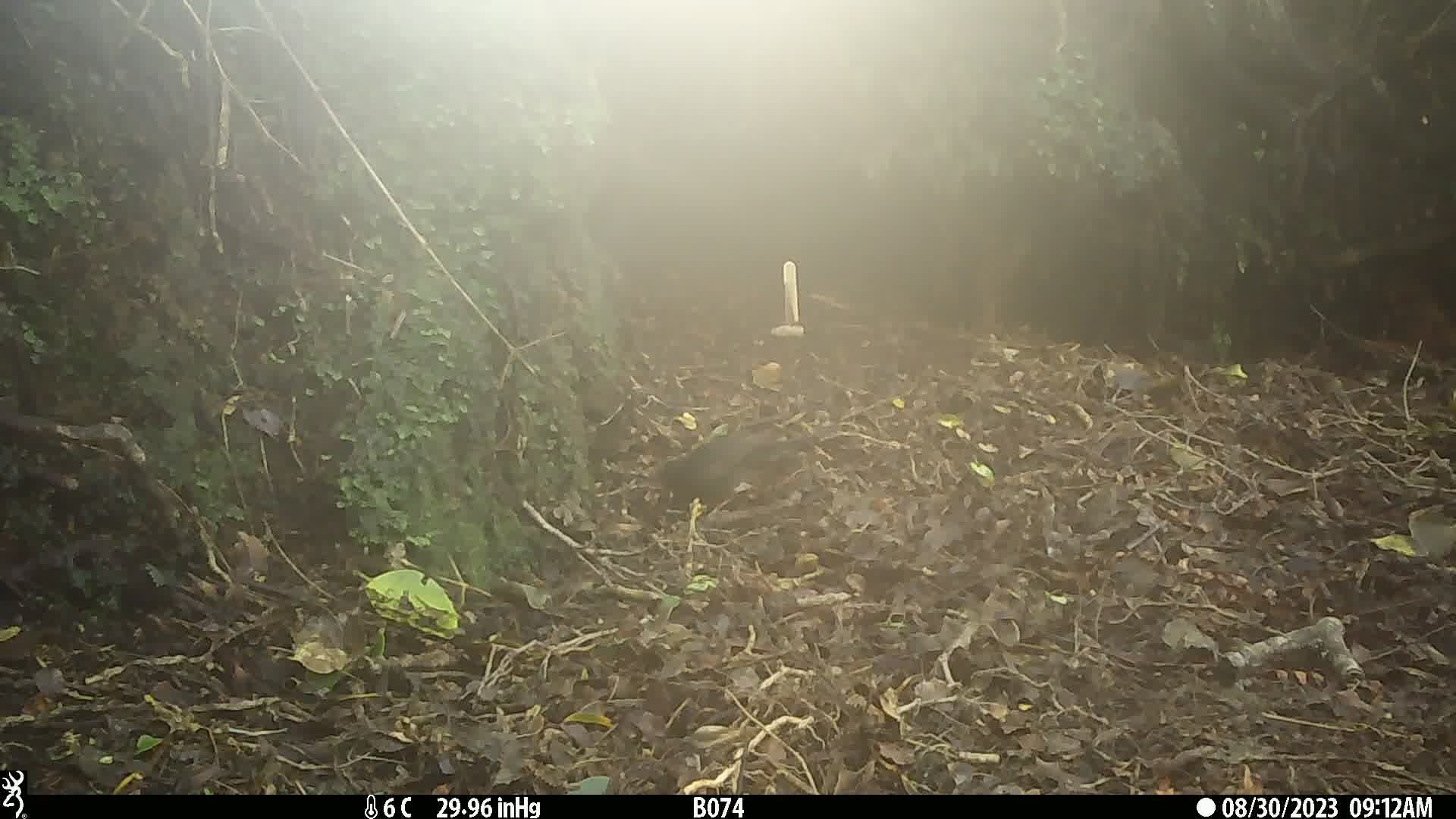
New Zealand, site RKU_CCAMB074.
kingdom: Animalia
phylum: Chordata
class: Aves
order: Passeriformes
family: Turdidae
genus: Turdus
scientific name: Turdus merula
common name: eurasian blackbird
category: blackbird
Blackbird (eurasian blackbird) (Turdus merula).